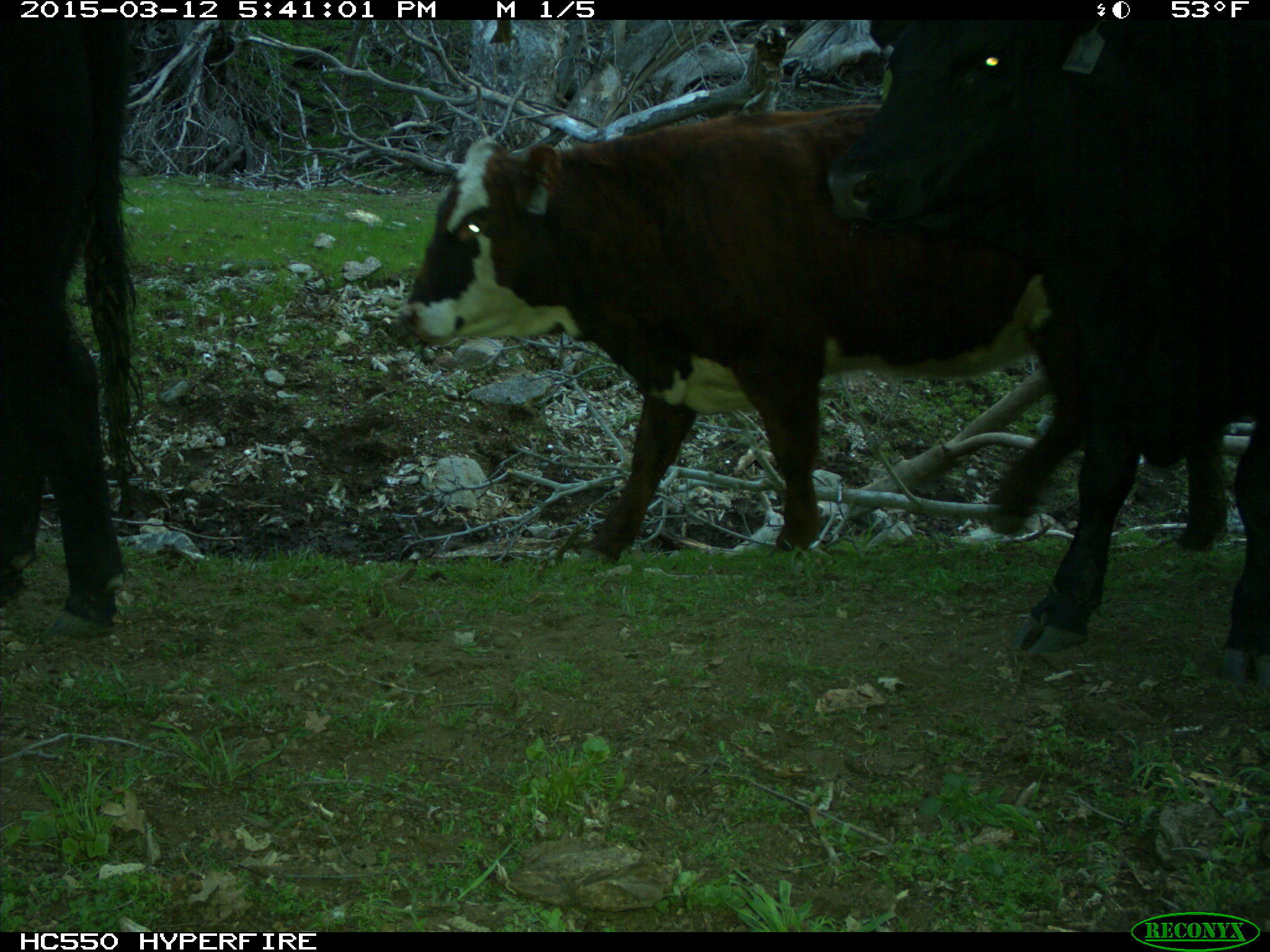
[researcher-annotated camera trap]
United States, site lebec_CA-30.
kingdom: Animalia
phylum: Chordata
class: Mammalia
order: Artiodactyla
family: Bovidae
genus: Bos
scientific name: Bos taurus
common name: domestic cow